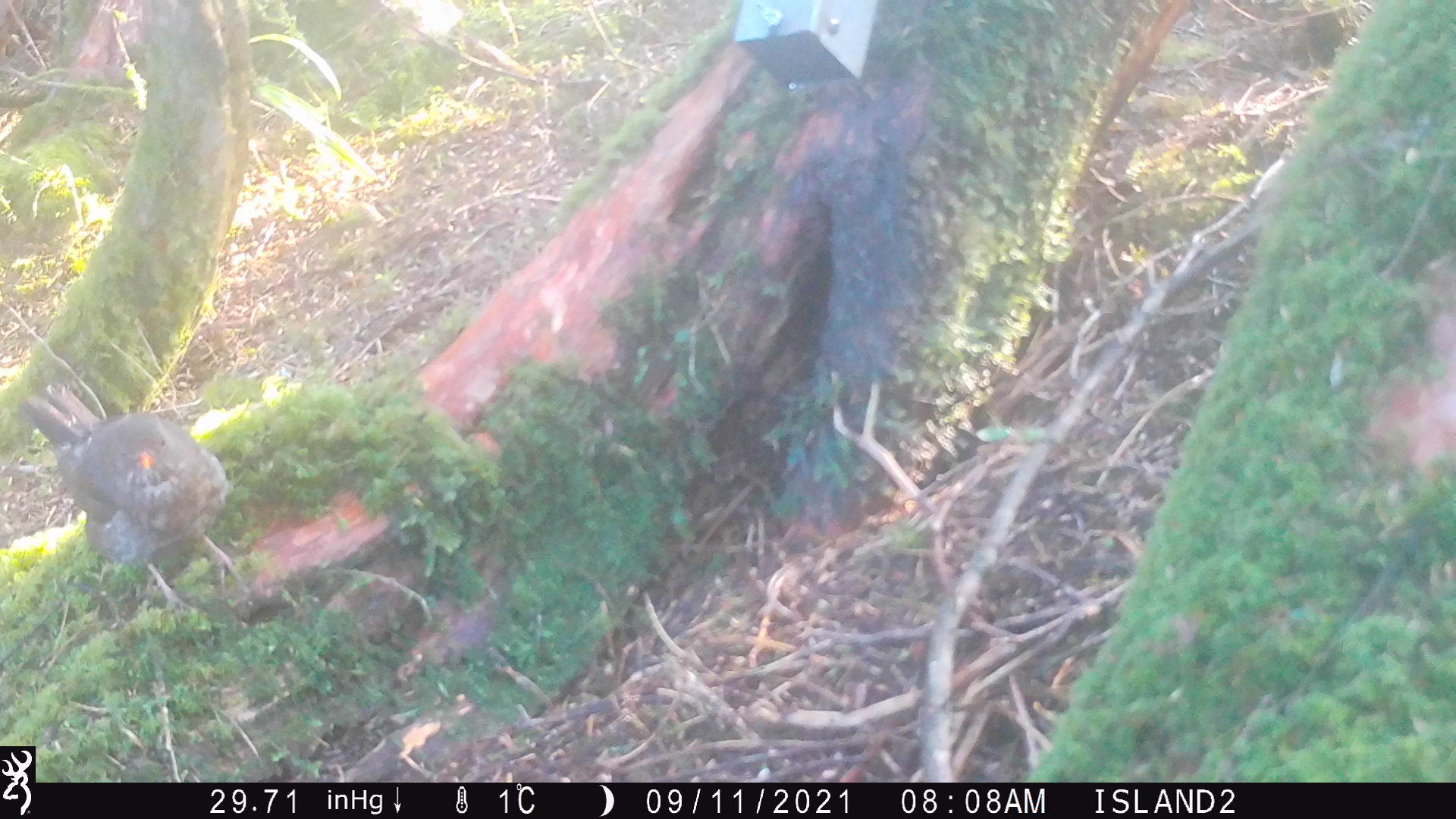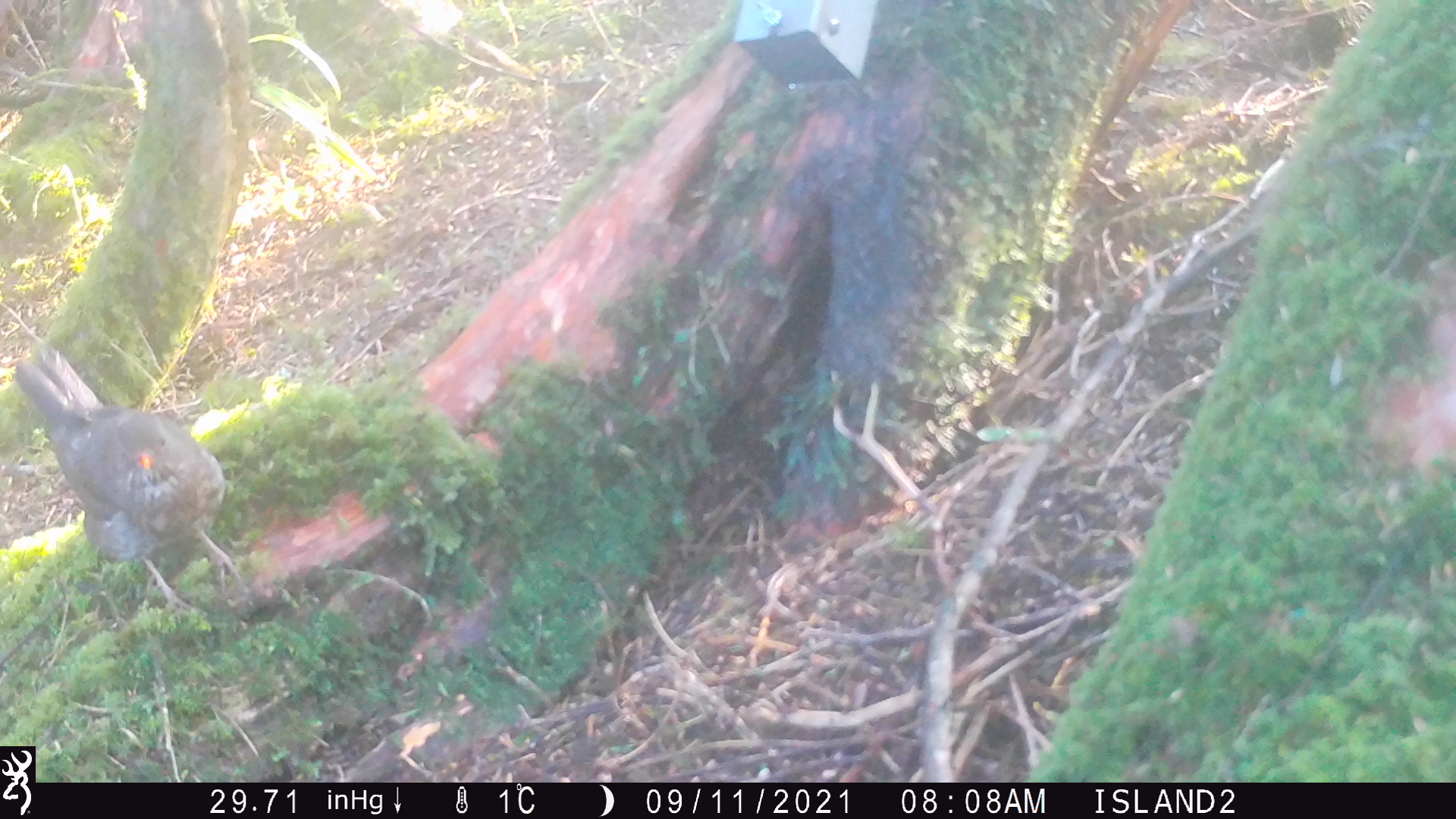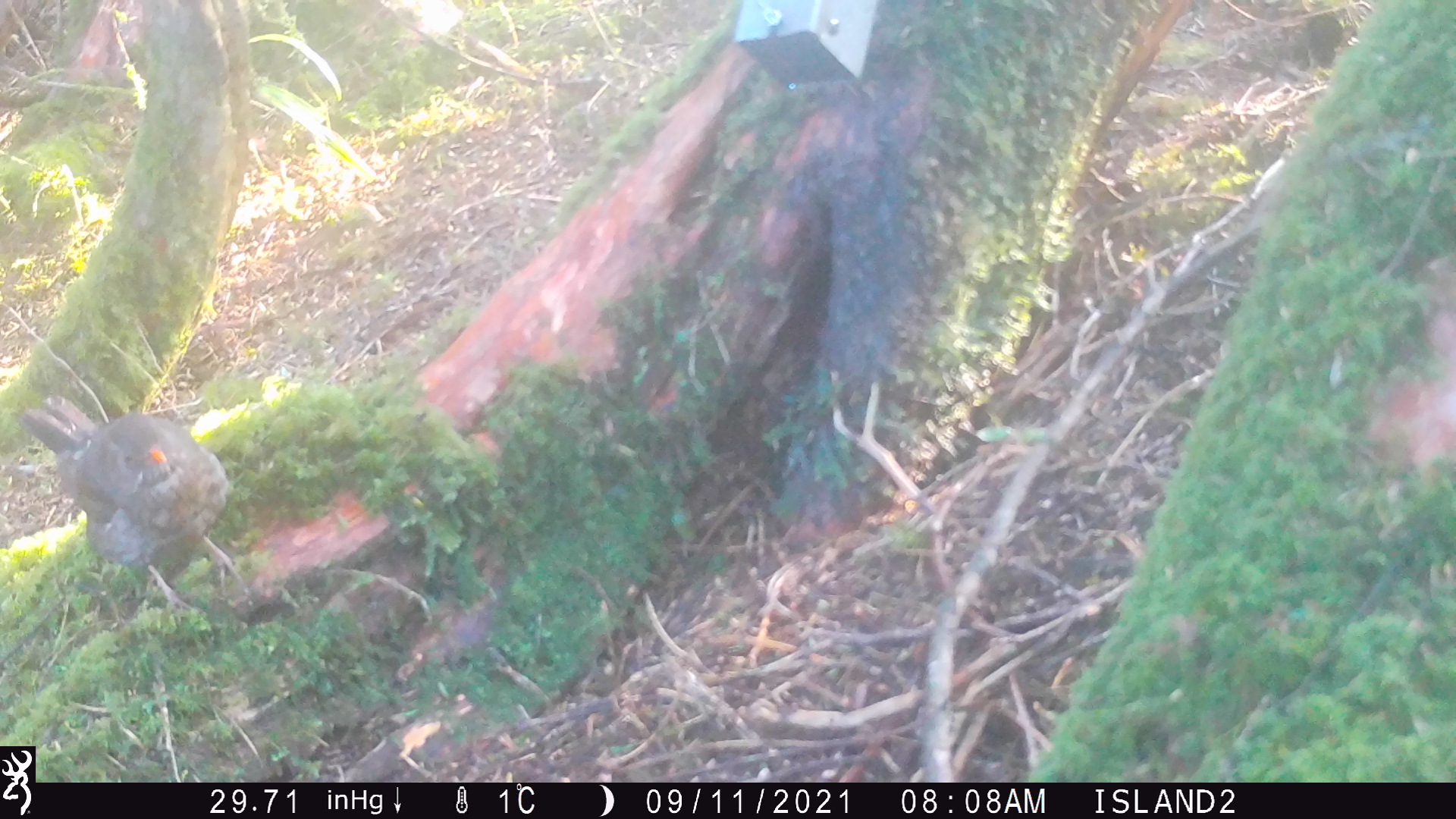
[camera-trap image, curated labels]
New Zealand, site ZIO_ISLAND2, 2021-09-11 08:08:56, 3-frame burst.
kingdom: Animalia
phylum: Chordata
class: Mammalia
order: Rodentia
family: Muridae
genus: Mus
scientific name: Mus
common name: mouse